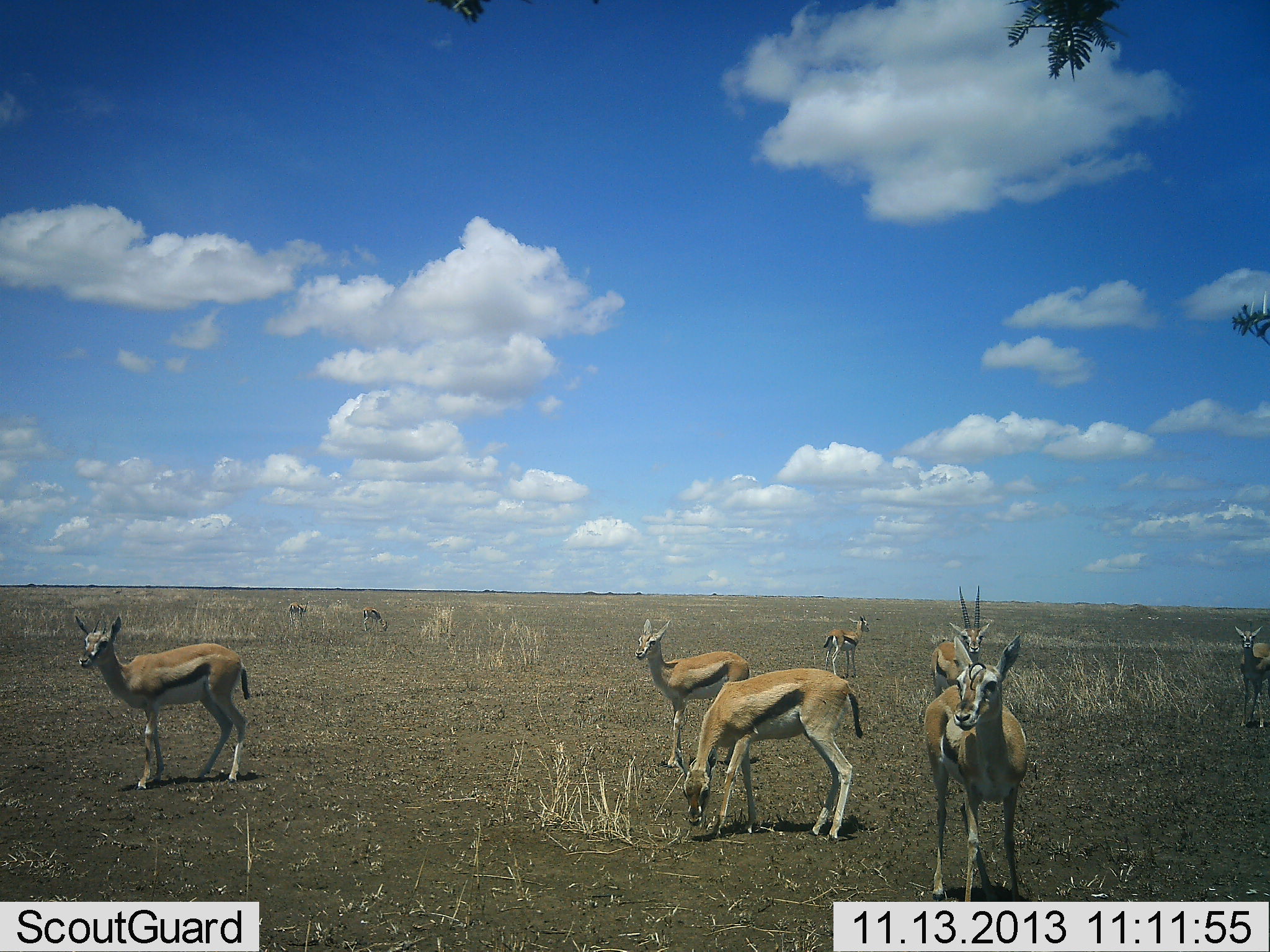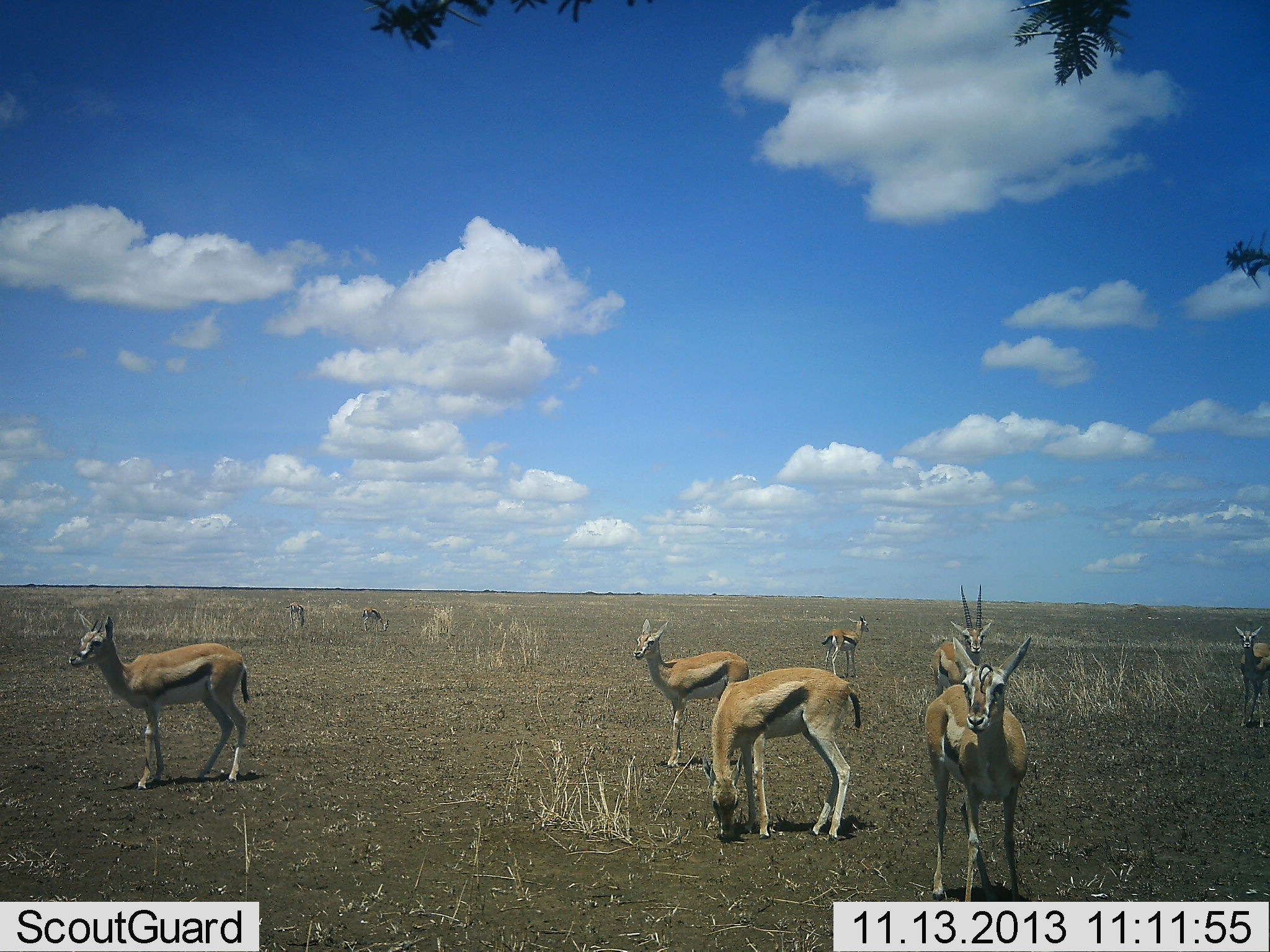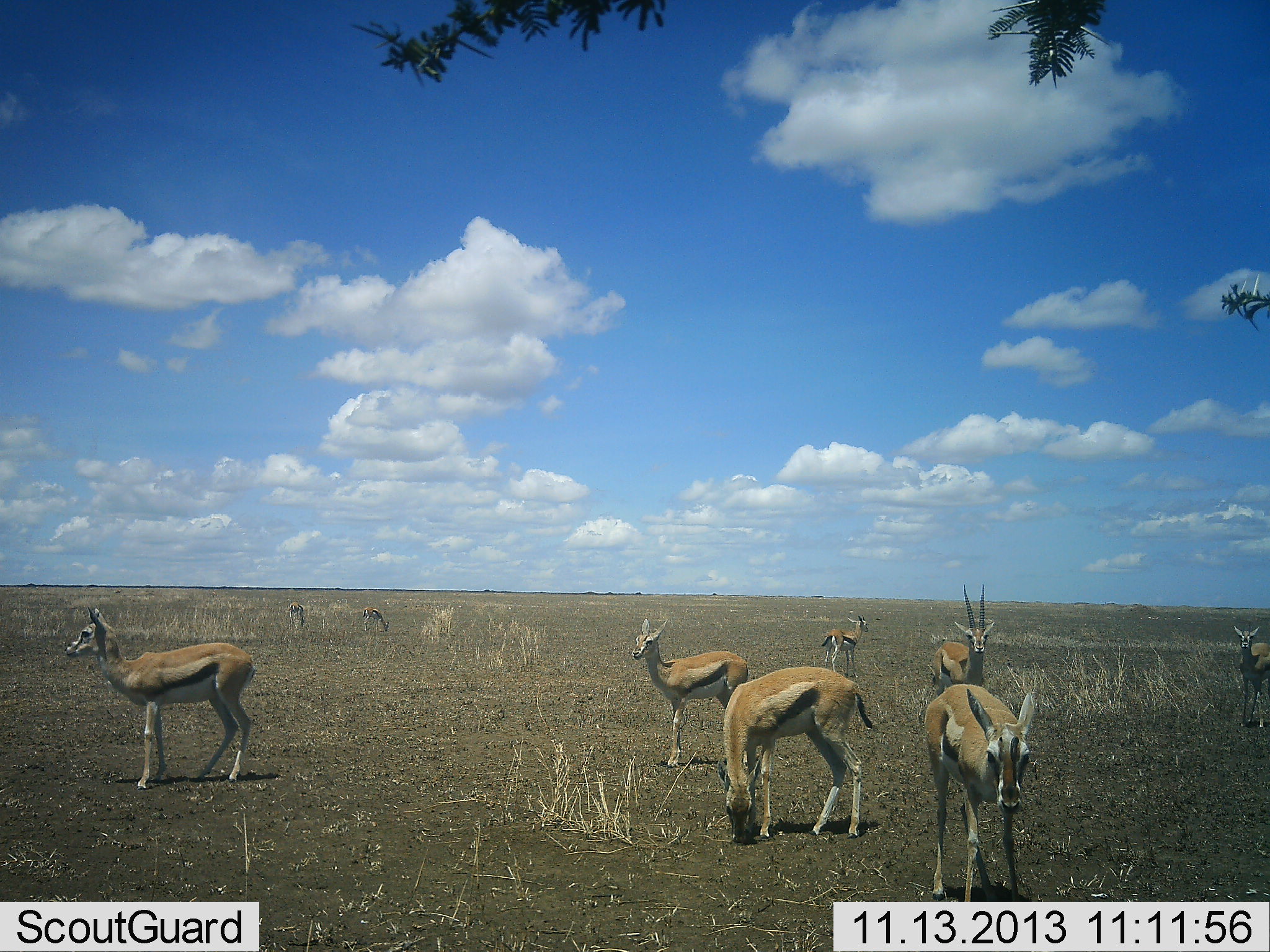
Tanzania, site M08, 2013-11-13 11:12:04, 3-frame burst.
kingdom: Animalia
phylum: Chordata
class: Mammalia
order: Artiodactyla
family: Bovidae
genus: Eudorcas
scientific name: Eudorcas thomsonii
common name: thomson's gazelle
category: gazellethomsons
Gazellethomsons (thomson's gazelle) (Eudorcas thomsonii), count 9. Behavior (volunteer vote fractions): standing 90%, resting 0%, moving 10%, interacting 0%. Young present (vote fraction): 10%. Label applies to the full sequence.